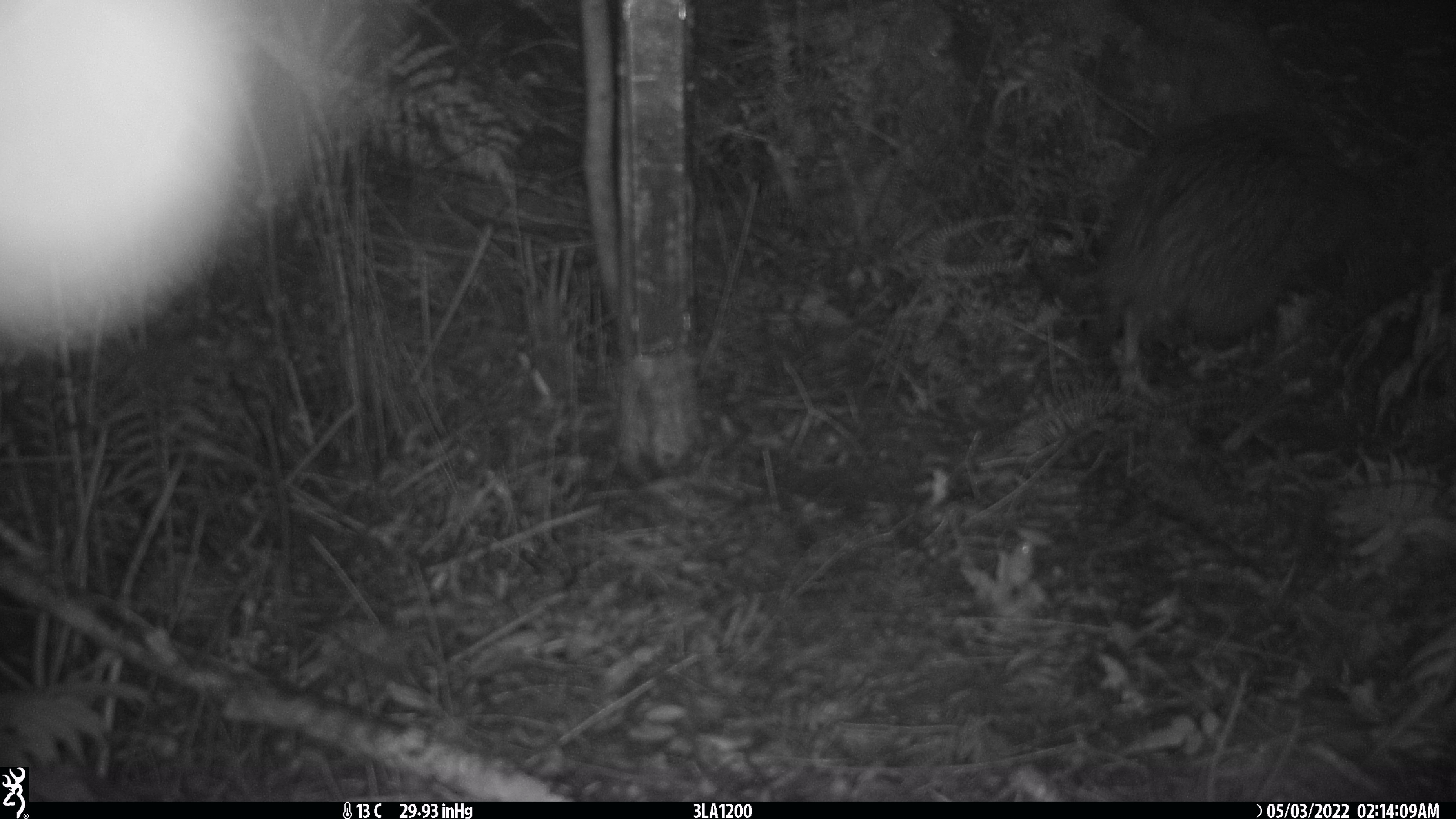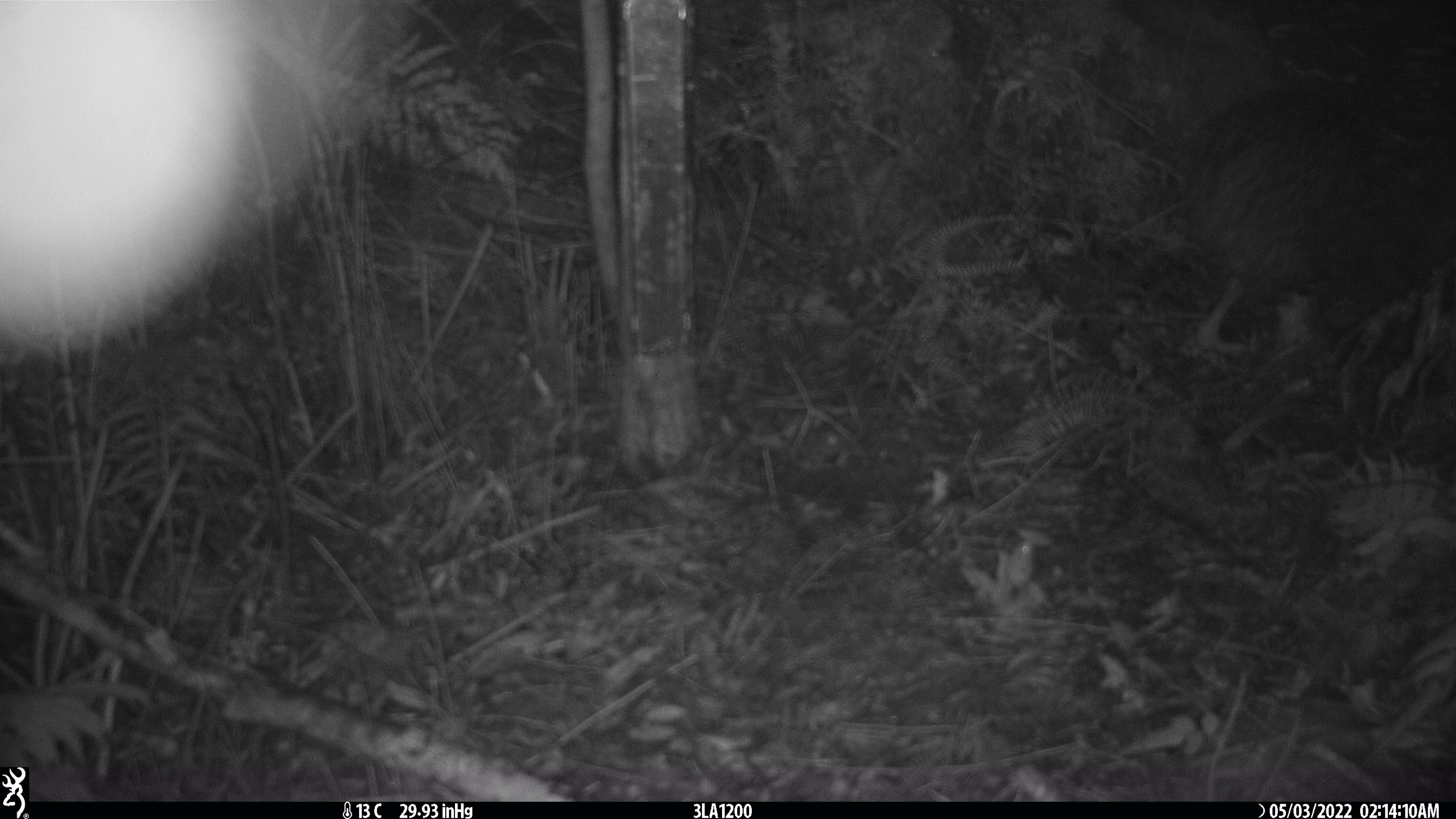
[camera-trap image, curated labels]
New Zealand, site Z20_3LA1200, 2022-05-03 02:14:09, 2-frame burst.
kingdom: Animalia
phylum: Chordata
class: Aves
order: Apterygiformes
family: Apterygidae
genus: Apteryx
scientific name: Apteryx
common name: kiwi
Kiwi (Apteryx).